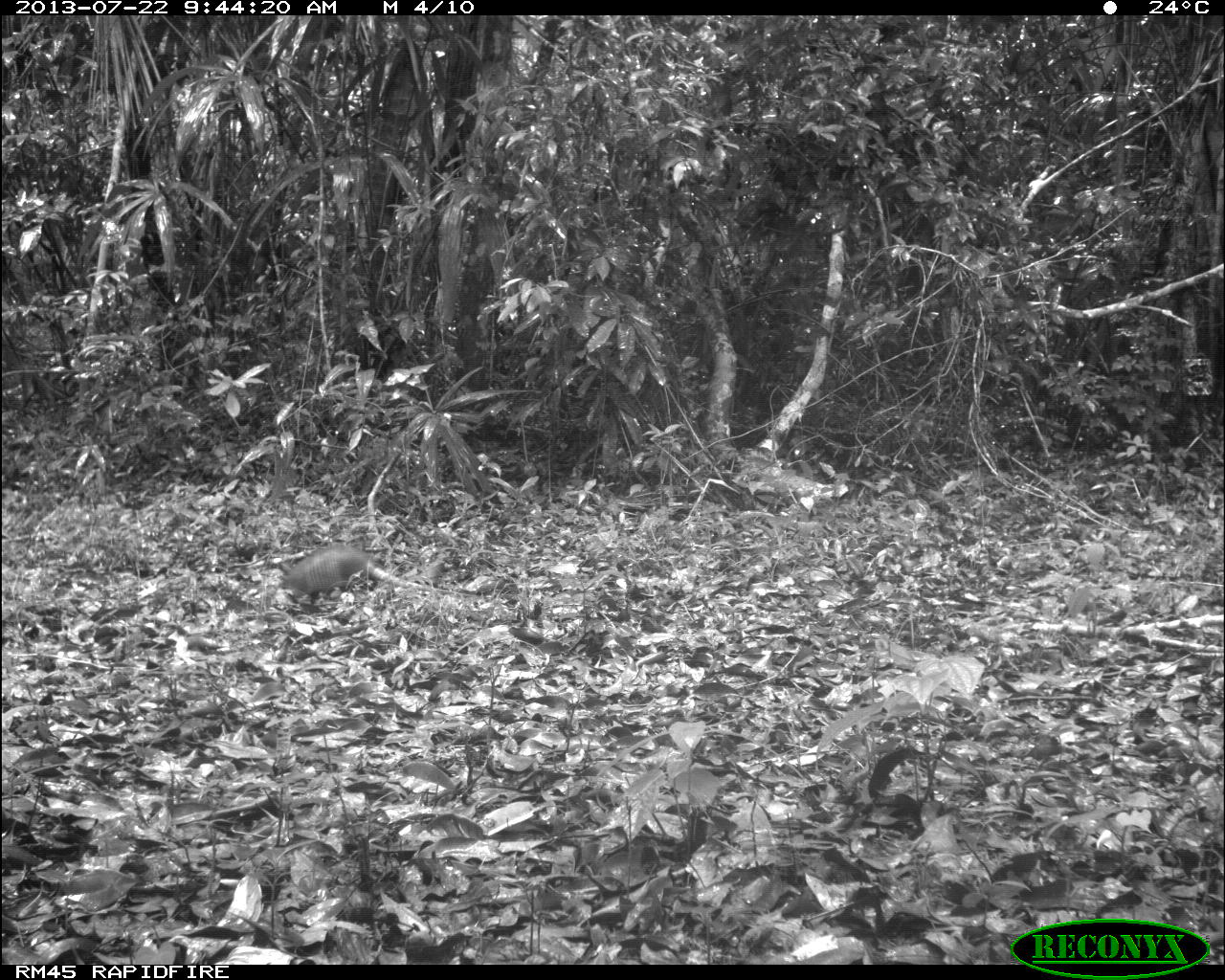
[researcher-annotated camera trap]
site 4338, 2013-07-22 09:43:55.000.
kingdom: Animalia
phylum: Chordata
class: Mammalia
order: Cingulata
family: Dasypodidae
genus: Dasypus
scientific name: Dasypus novemcinctus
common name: nine-banded armadillo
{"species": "Dasypus novemcinctus (nine-banded armadillo)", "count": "1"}